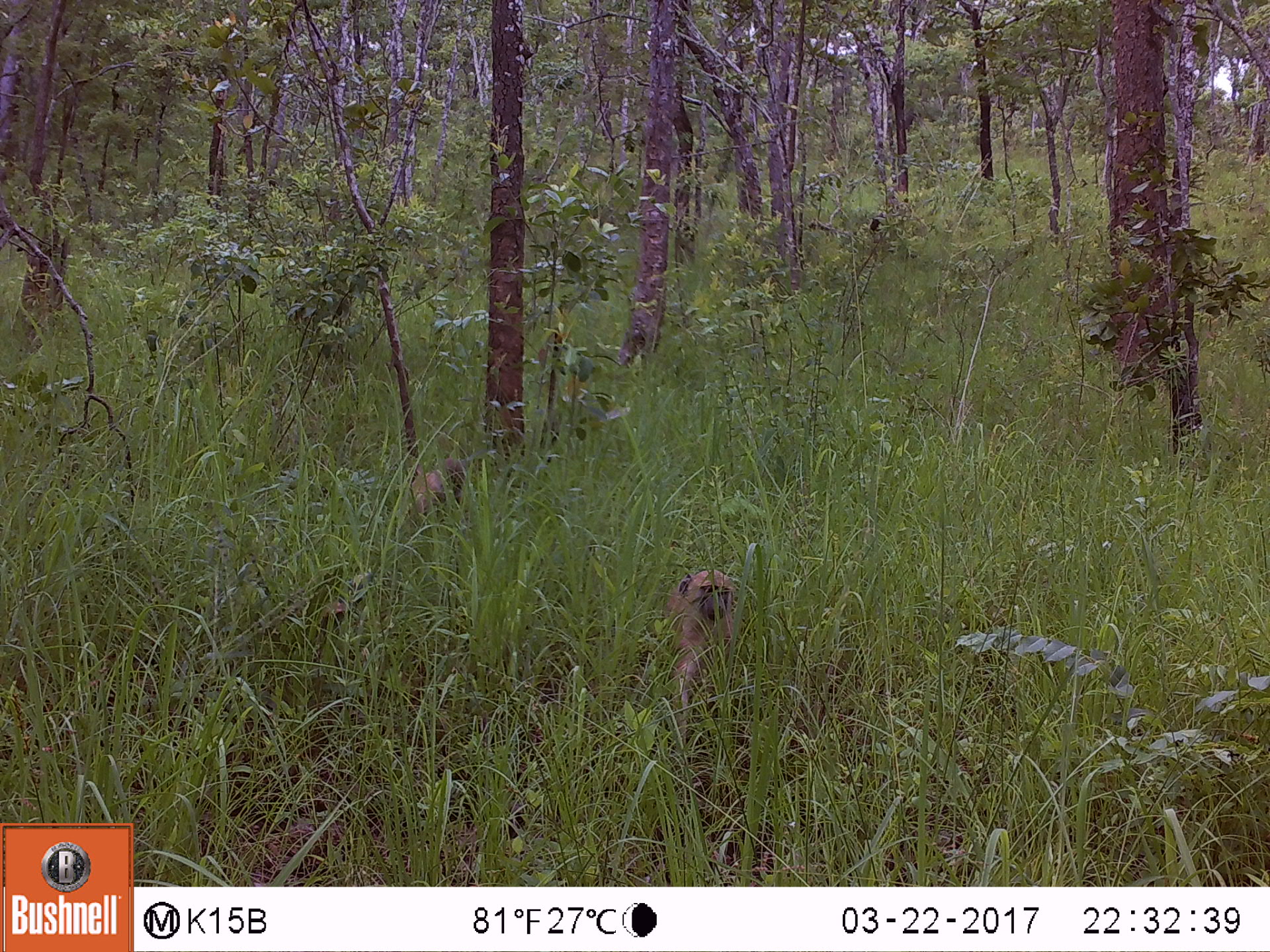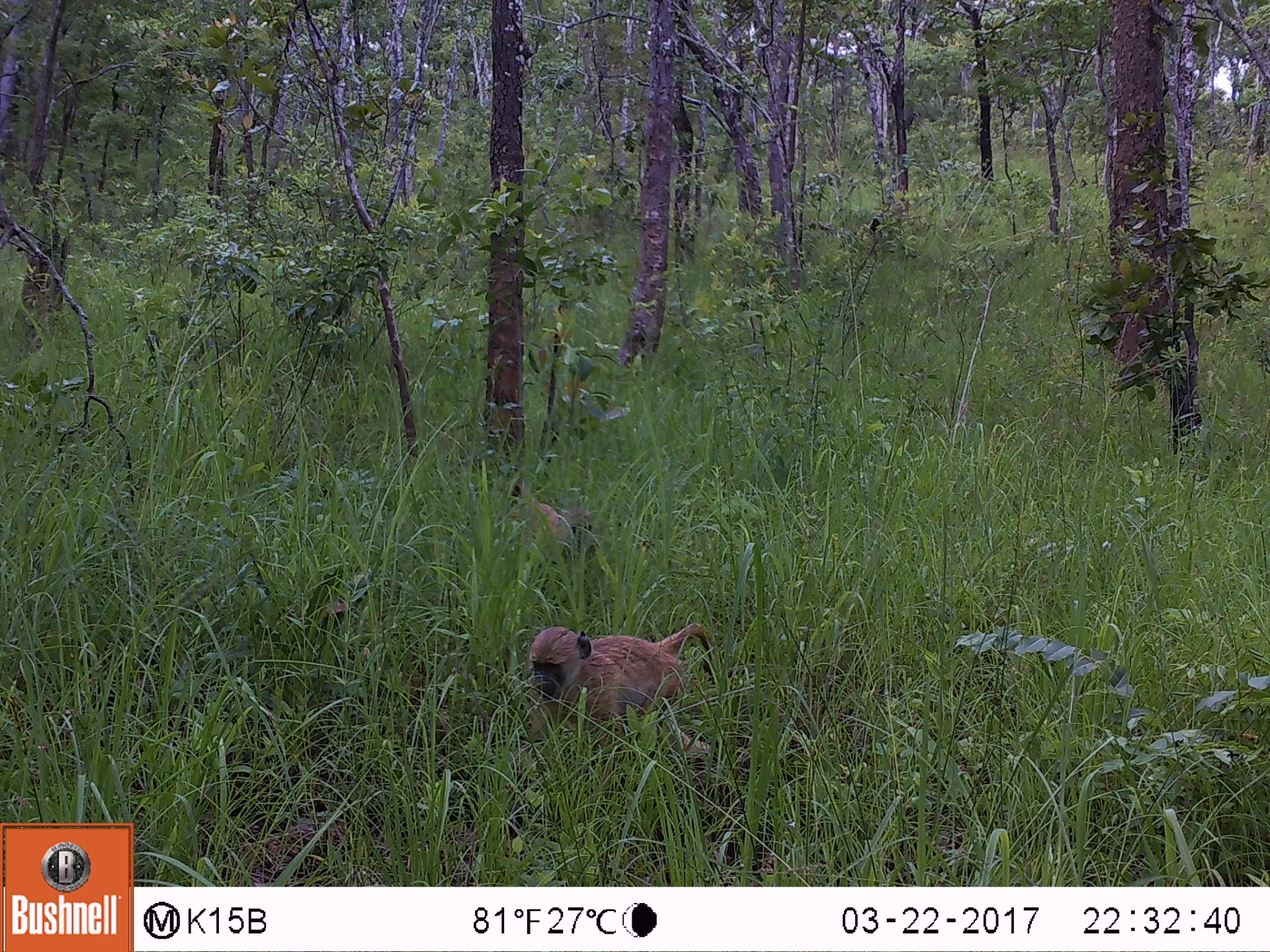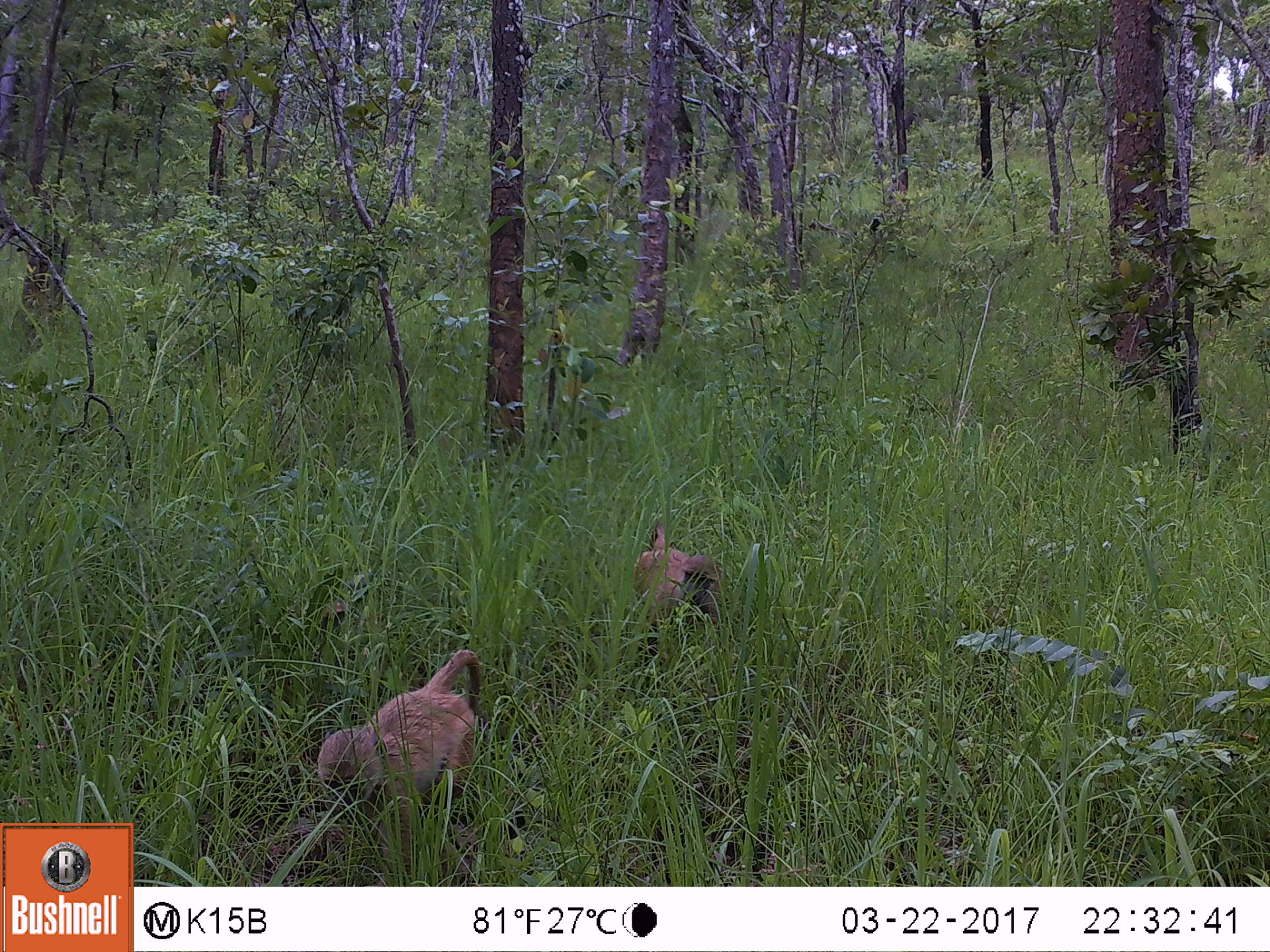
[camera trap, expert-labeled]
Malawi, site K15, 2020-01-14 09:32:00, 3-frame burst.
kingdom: Animalia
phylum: Chordata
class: Mammalia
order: Primates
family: Cercopithecidae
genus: Papio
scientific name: Papio cynocephalus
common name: yellow baboon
Yellow baboon (Papio cynocephalus), count 2.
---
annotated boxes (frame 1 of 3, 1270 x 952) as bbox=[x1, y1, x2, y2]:
yellow baboon: bbox=[661, 562, 749, 710]; bbox=[403, 456, 464, 533]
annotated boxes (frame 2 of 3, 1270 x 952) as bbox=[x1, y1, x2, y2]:
yellow baboon: bbox=[511, 619, 725, 761]; bbox=[511, 480, 599, 564]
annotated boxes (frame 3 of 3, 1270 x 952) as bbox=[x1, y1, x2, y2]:
yellow baboon: bbox=[319, 644, 482, 835]; bbox=[629, 521, 717, 624]